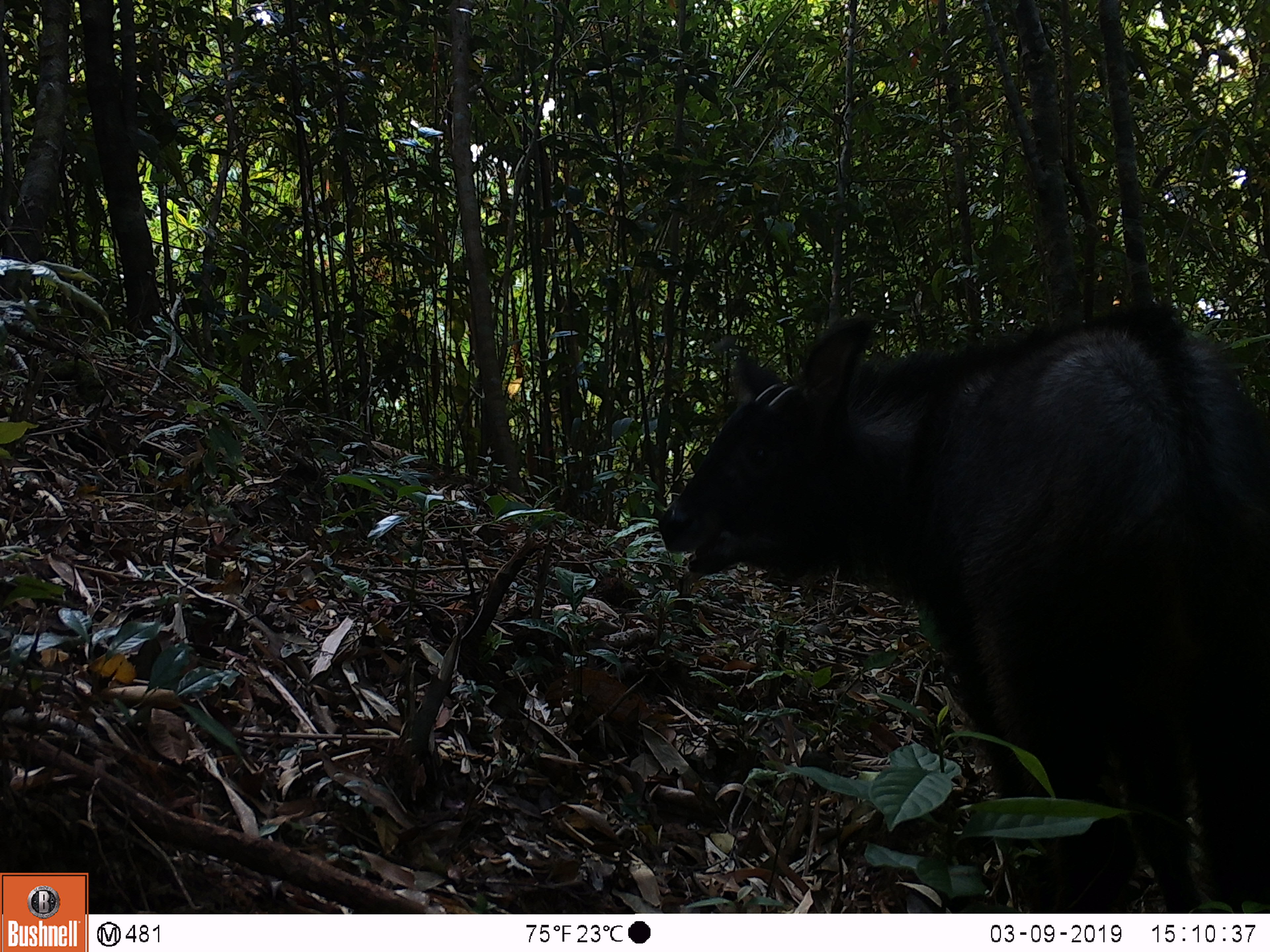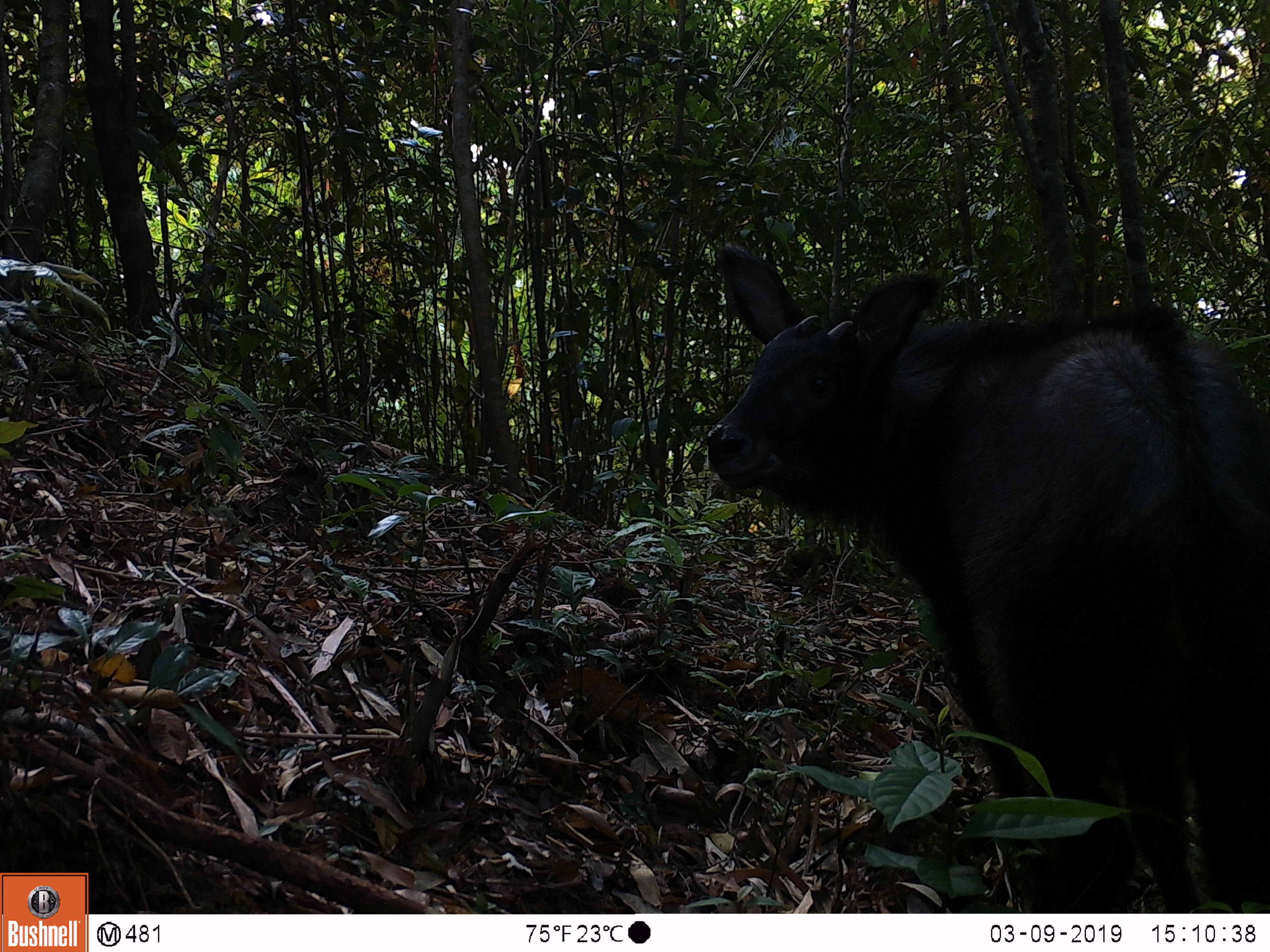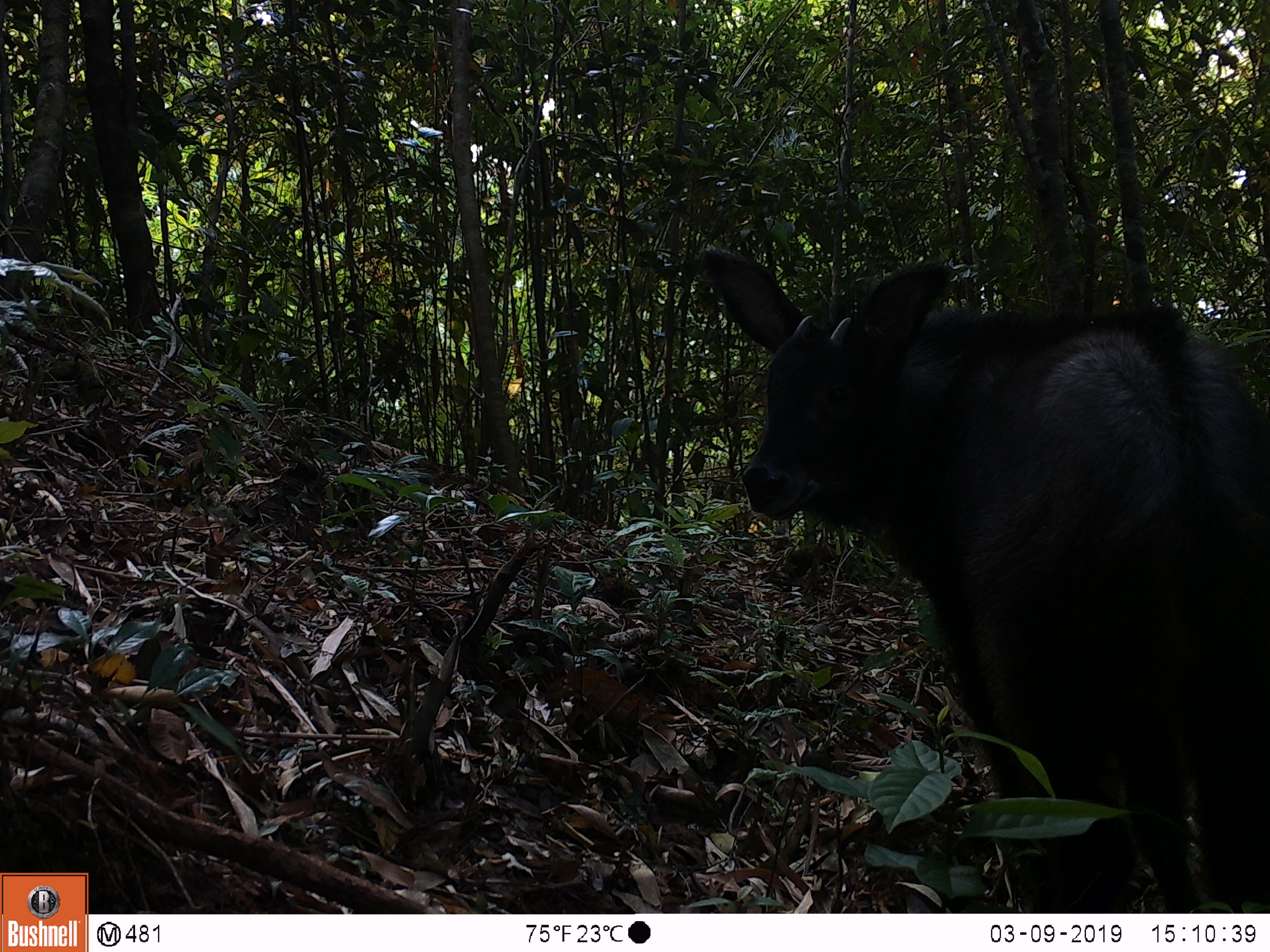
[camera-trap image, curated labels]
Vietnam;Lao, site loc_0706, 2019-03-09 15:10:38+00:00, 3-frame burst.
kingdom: Animalia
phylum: Chordata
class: Mammalia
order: Artiodactyla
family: Bovidae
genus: Capricornis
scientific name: Capricornis sumatraensis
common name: chinese serow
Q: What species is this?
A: Chinese serow (Capricornis sumatraensis).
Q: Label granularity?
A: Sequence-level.